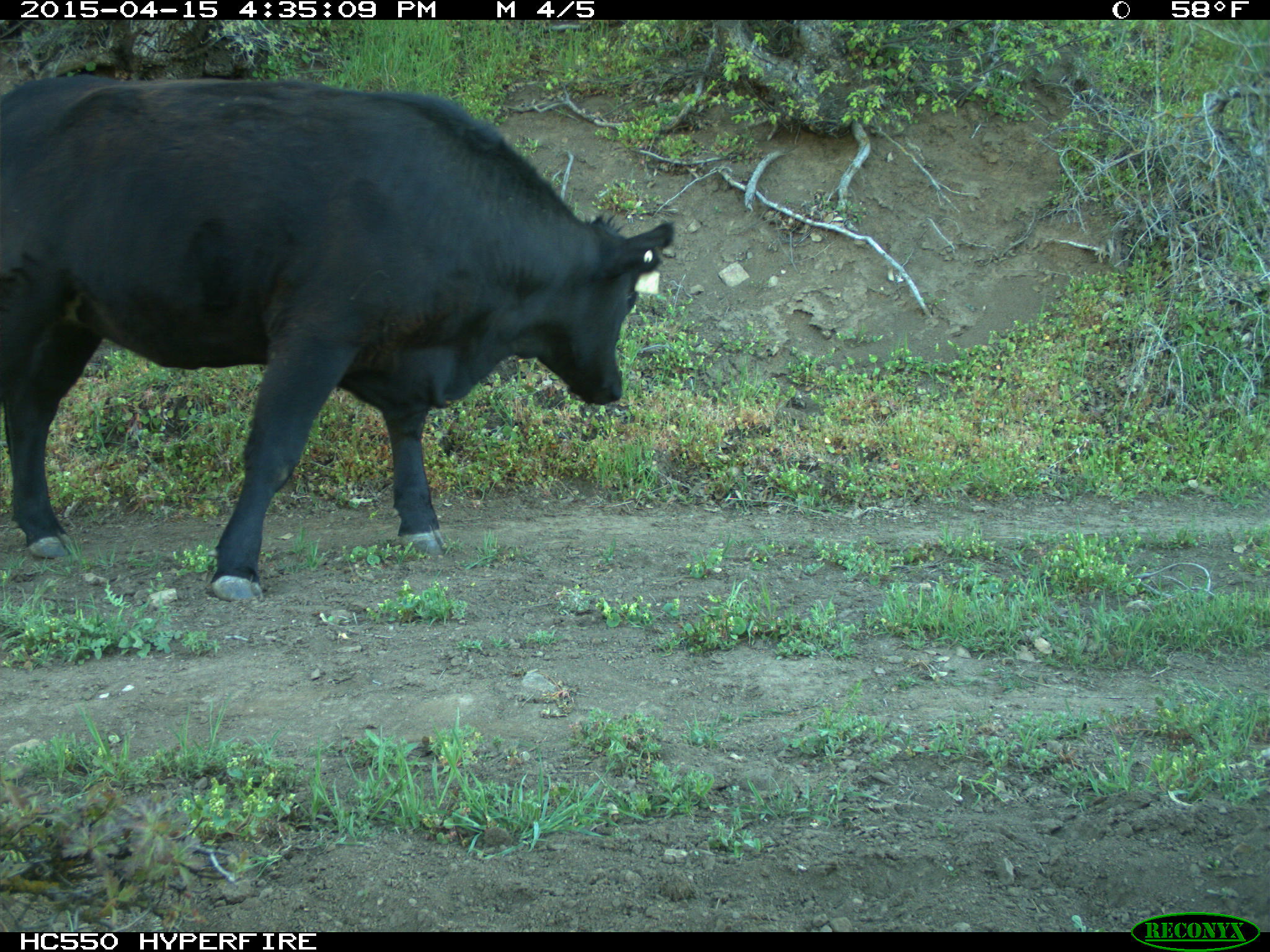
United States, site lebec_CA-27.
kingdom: Animalia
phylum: Chordata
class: Mammalia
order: Artiodactyla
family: Bovidae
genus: Bos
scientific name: Bos taurus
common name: domestic cow